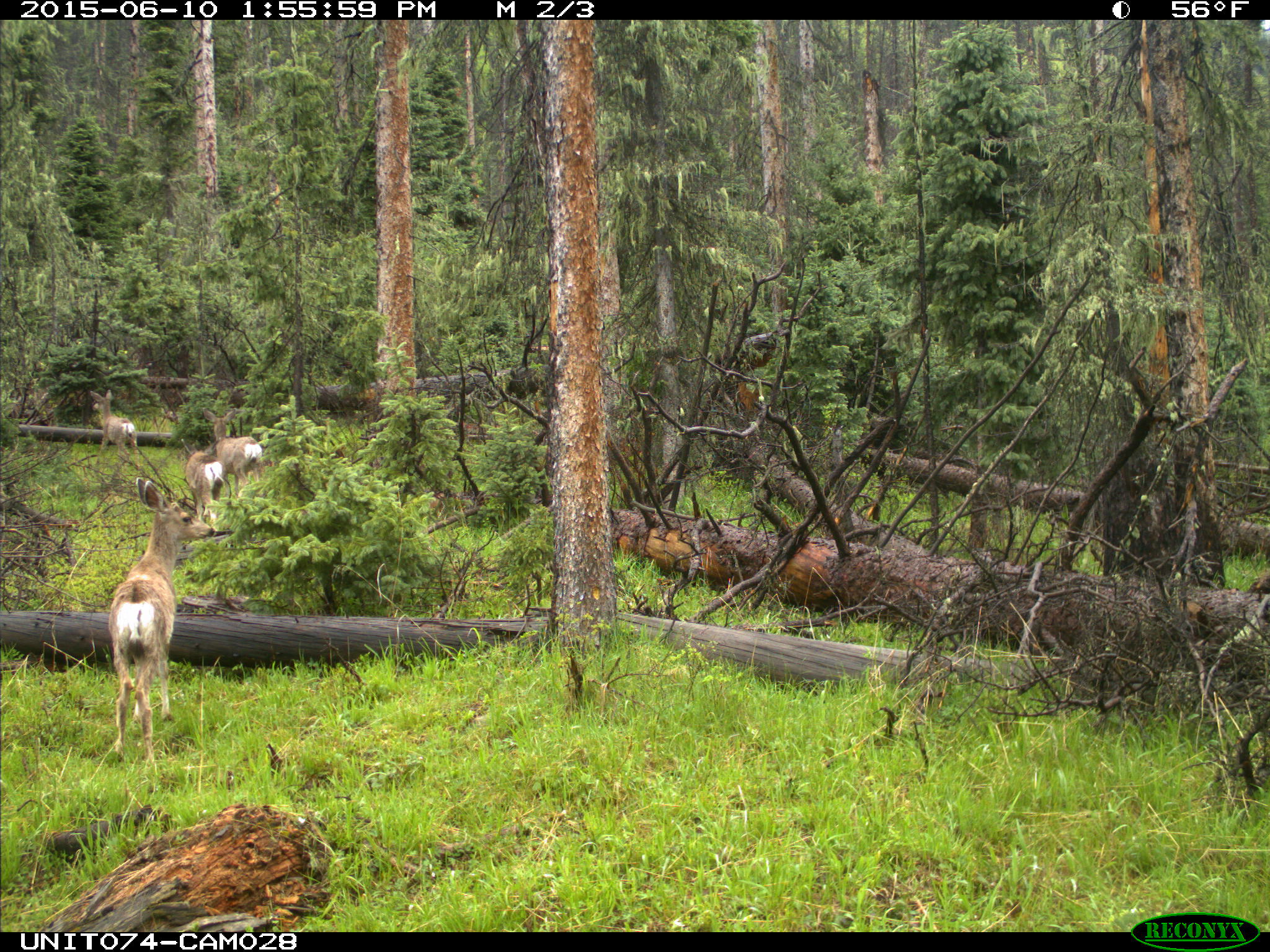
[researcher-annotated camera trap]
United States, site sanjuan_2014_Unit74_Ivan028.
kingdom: Animalia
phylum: Chordata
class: Mammalia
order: Artiodactyla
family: Cervidae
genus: Odocoileus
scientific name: Odocoileus hemionus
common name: mule deer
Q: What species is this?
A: Odocoileus hemionus (mule deer).